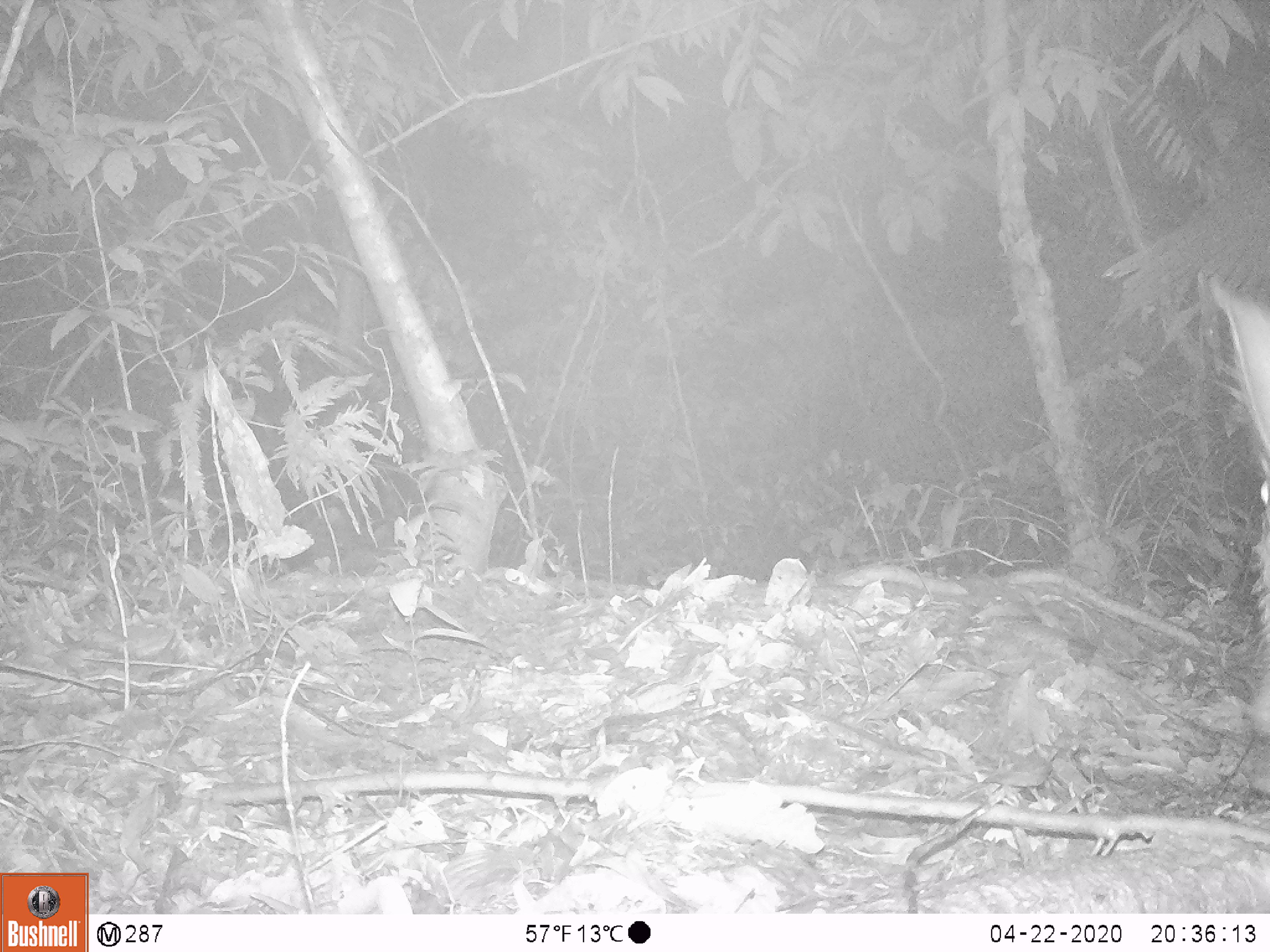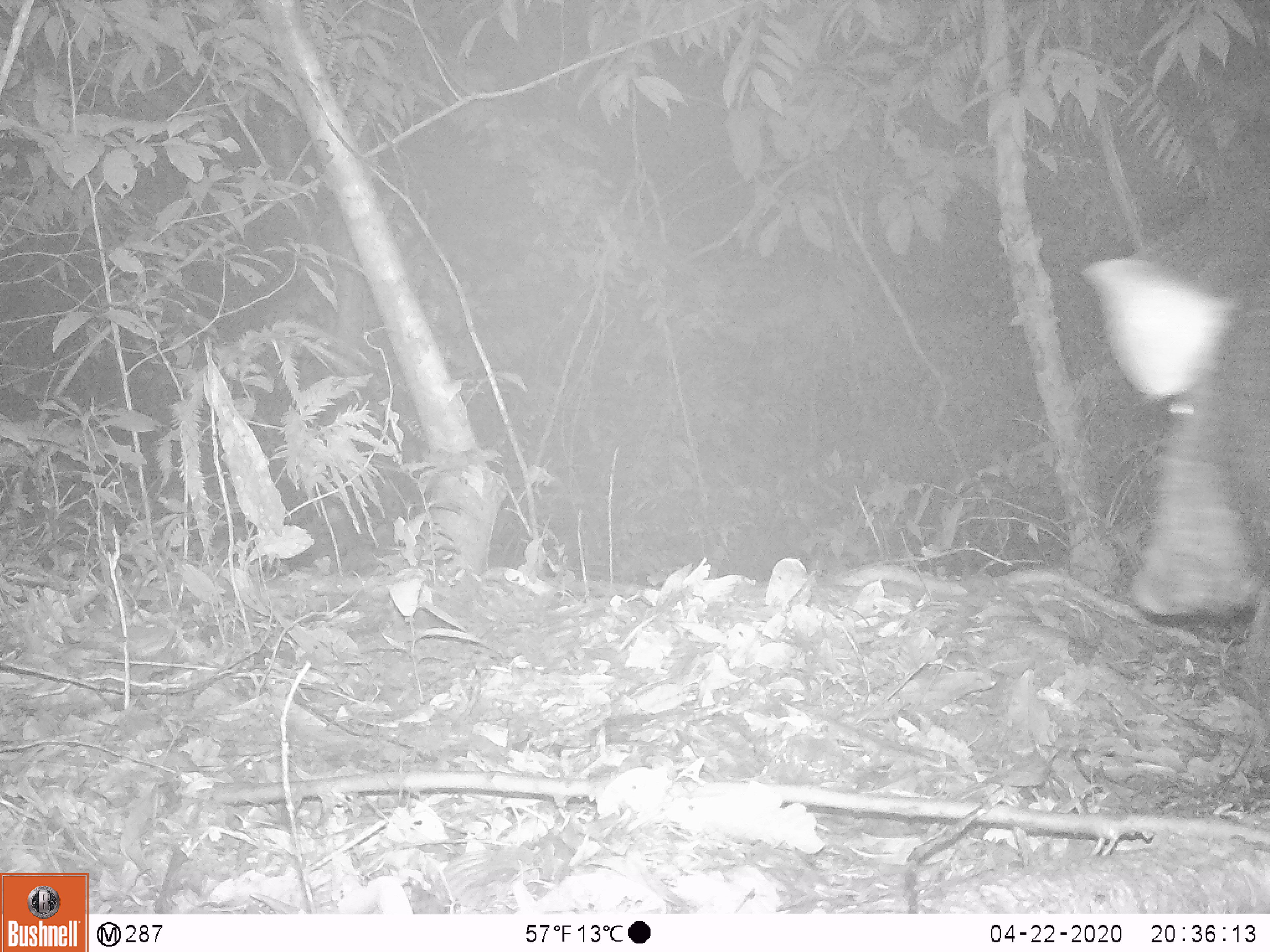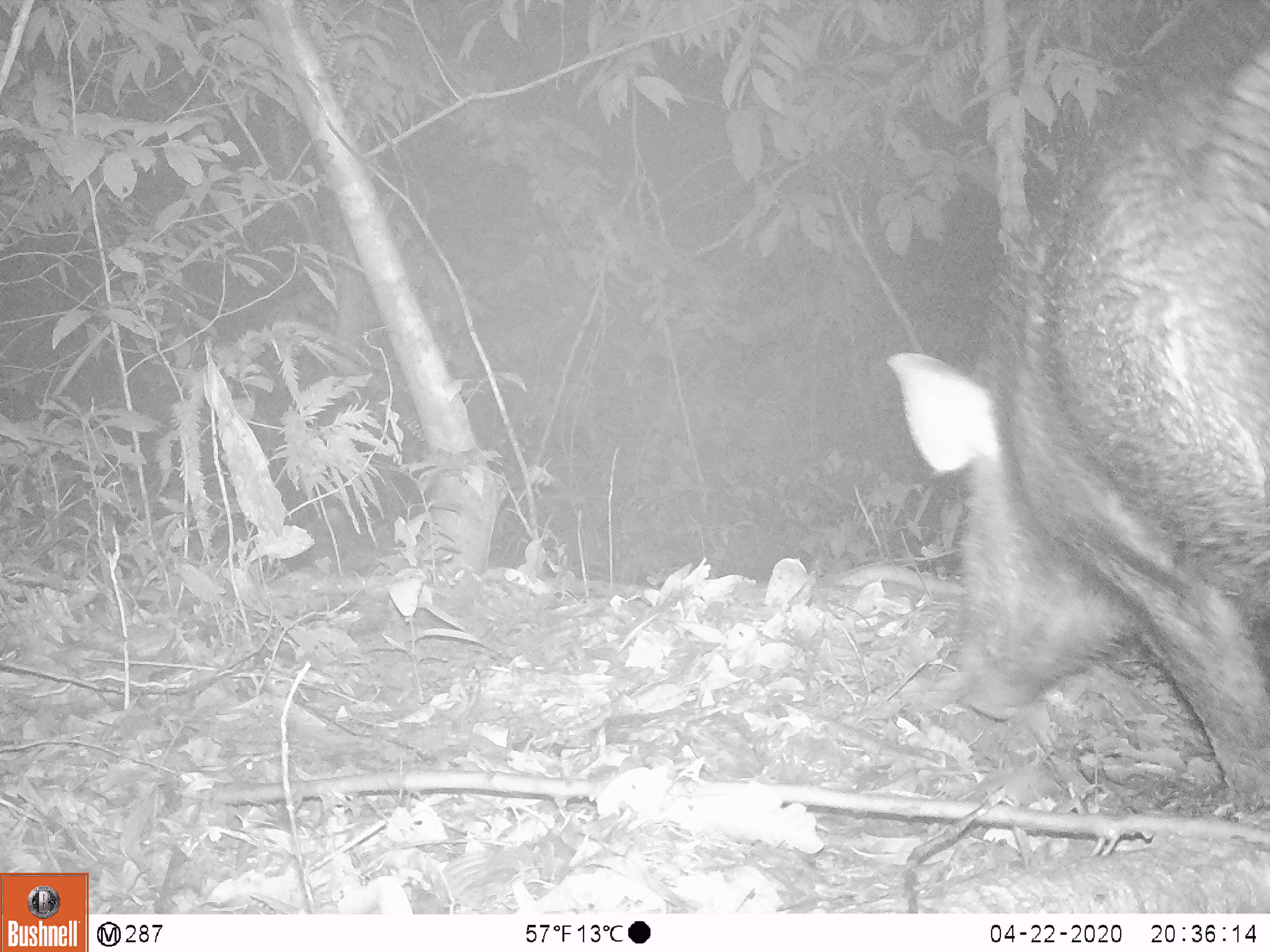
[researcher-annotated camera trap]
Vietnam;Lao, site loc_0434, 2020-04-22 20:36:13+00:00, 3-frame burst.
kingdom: Animalia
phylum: Chordata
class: Mammalia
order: Artiodactyla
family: Suidae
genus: Sus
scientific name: Sus scrofa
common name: eurasian wild pig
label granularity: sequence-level